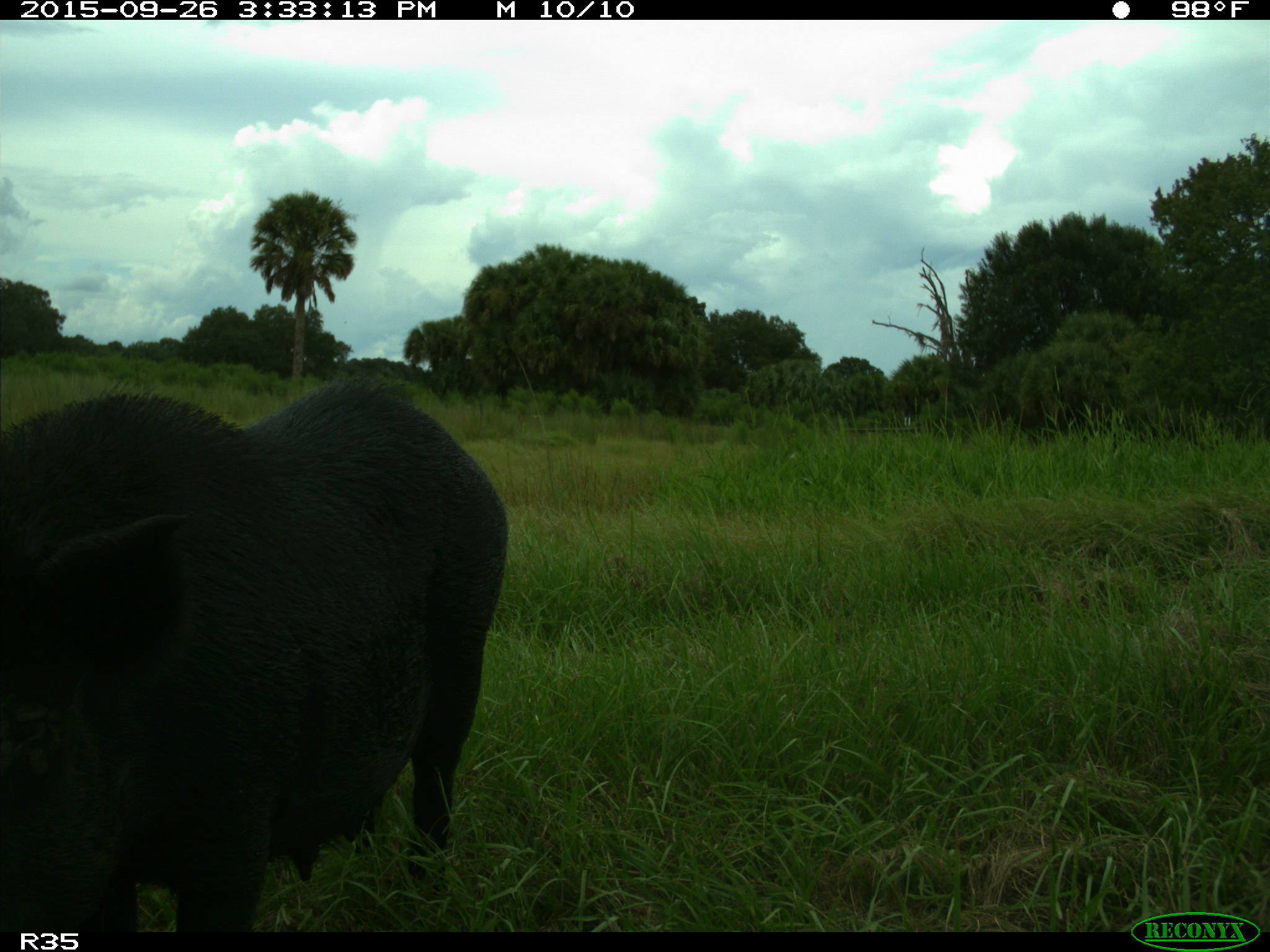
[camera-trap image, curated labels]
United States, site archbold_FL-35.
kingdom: Animalia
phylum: Chordata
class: Mammalia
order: Artiodactyla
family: Suidae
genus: Sus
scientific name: Sus scrofa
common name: wild boar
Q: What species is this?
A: Sus scrofa (wild boar).